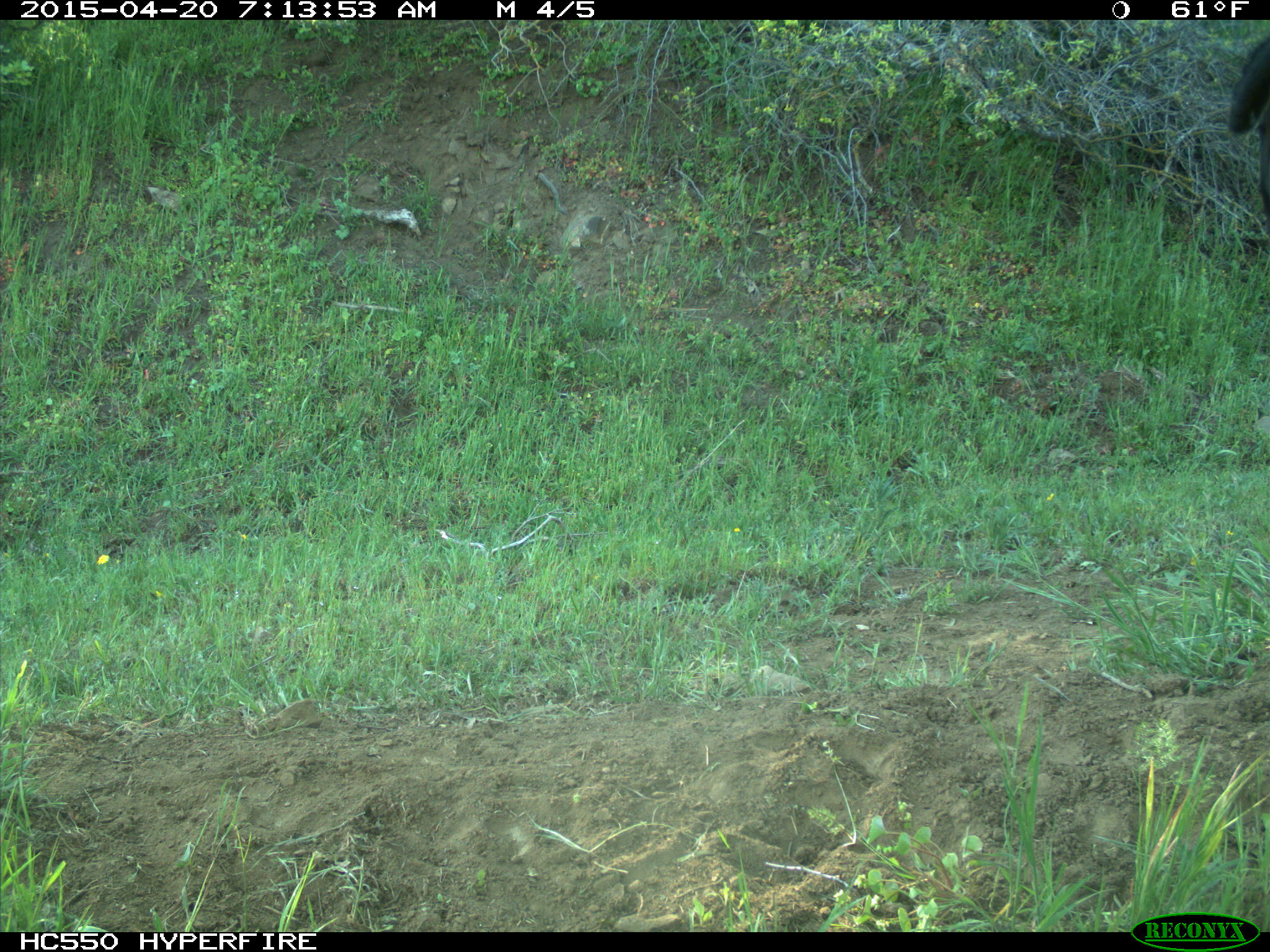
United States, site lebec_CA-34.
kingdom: Animalia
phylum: Chordata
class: Mammalia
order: Artiodactyla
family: Bovidae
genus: Bos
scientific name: Bos taurus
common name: domestic cow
Bos taurus (domestic cow).